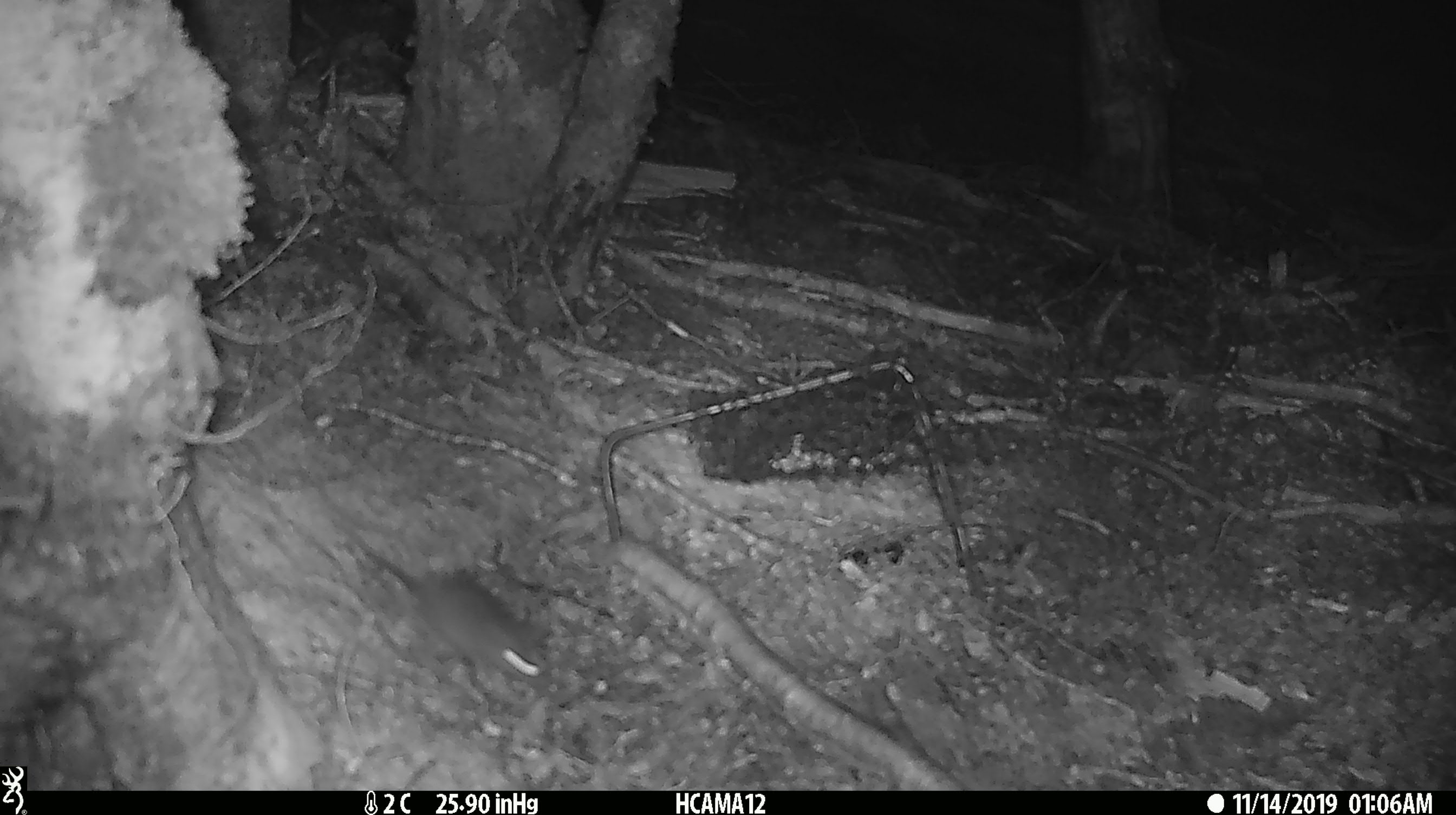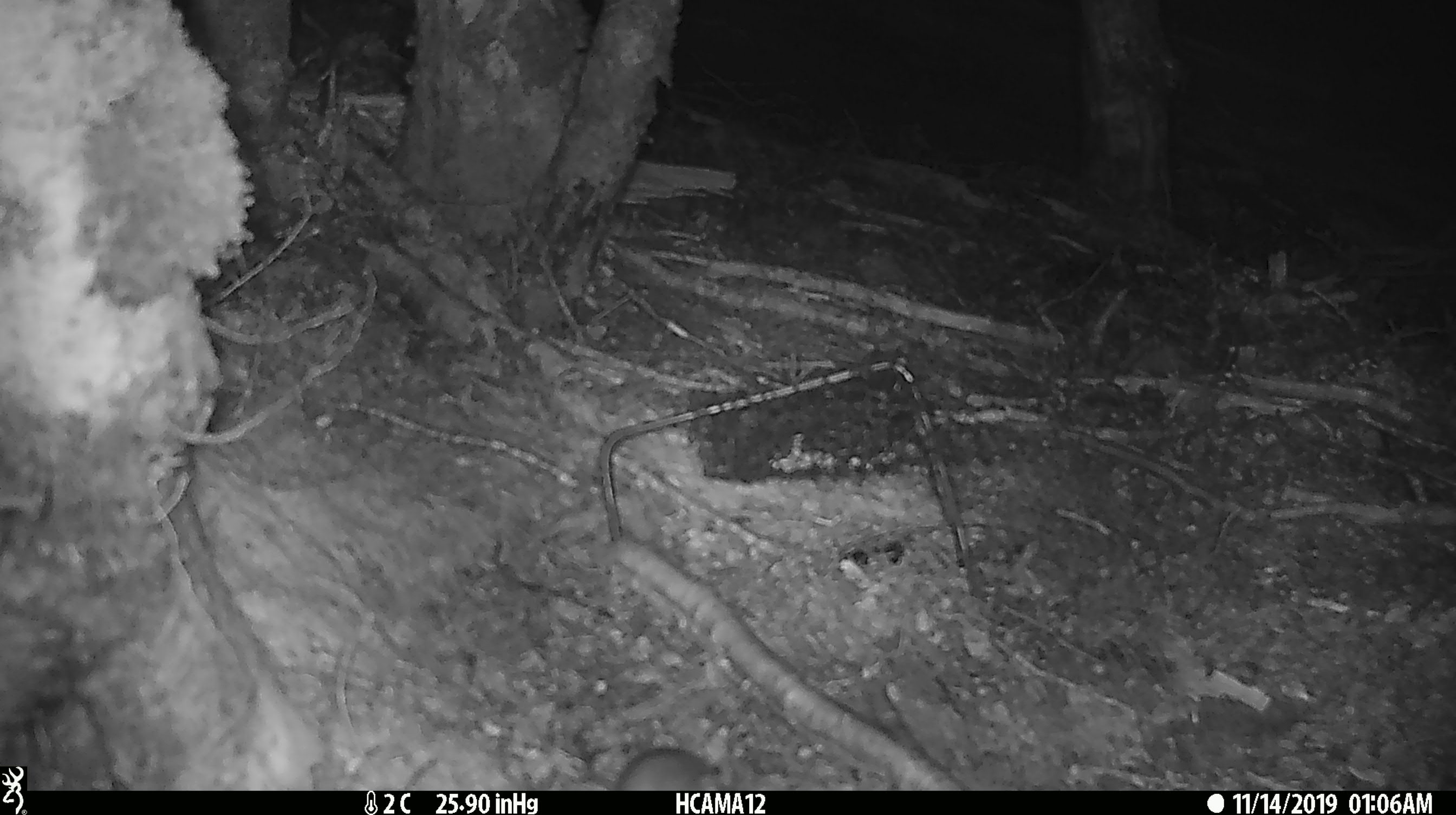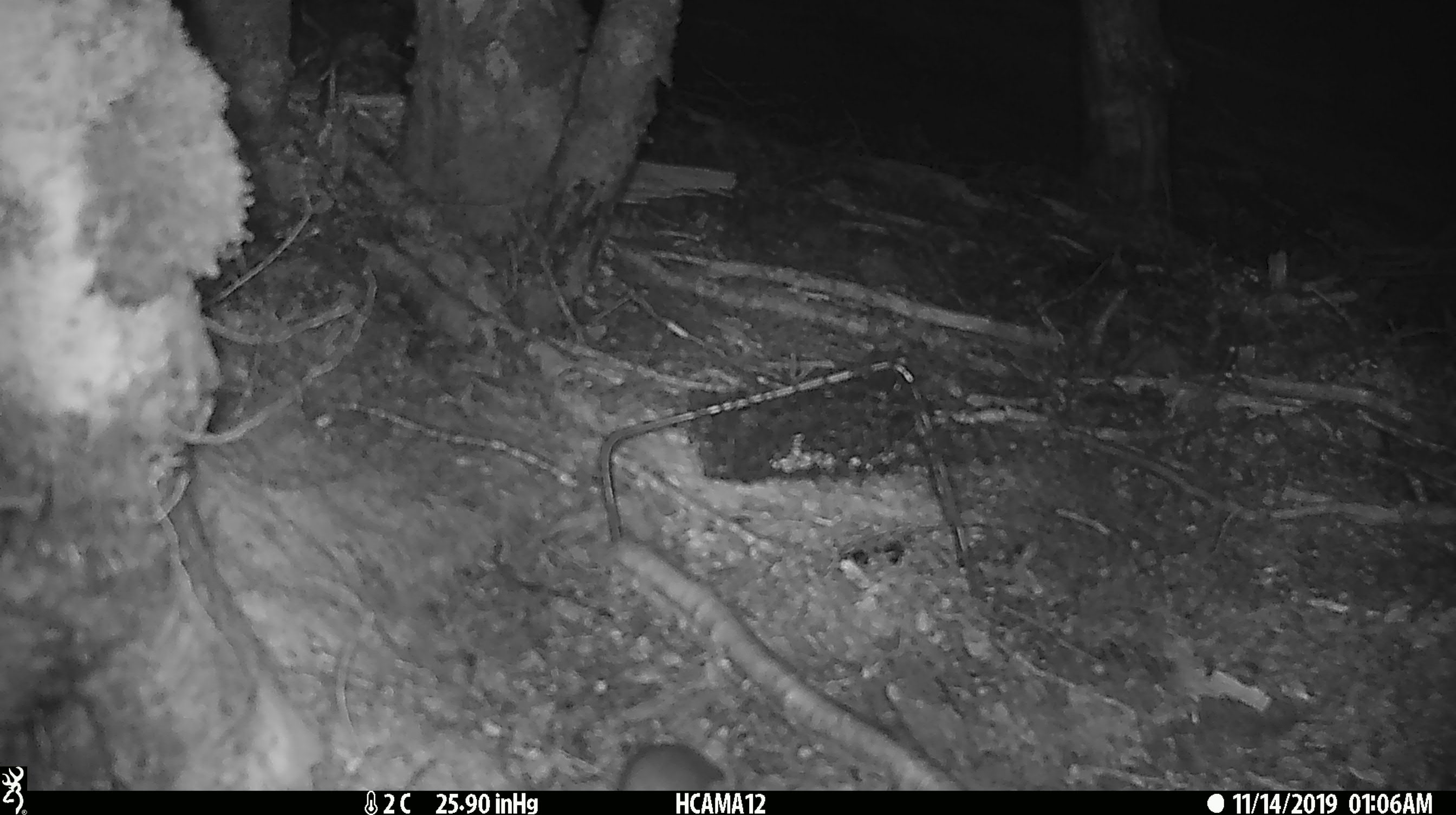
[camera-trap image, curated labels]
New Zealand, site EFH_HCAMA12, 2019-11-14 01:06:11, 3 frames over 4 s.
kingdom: Animalia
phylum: Chordata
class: Mammalia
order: Rodentia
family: Muridae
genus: Mus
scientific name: Mus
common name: mouse